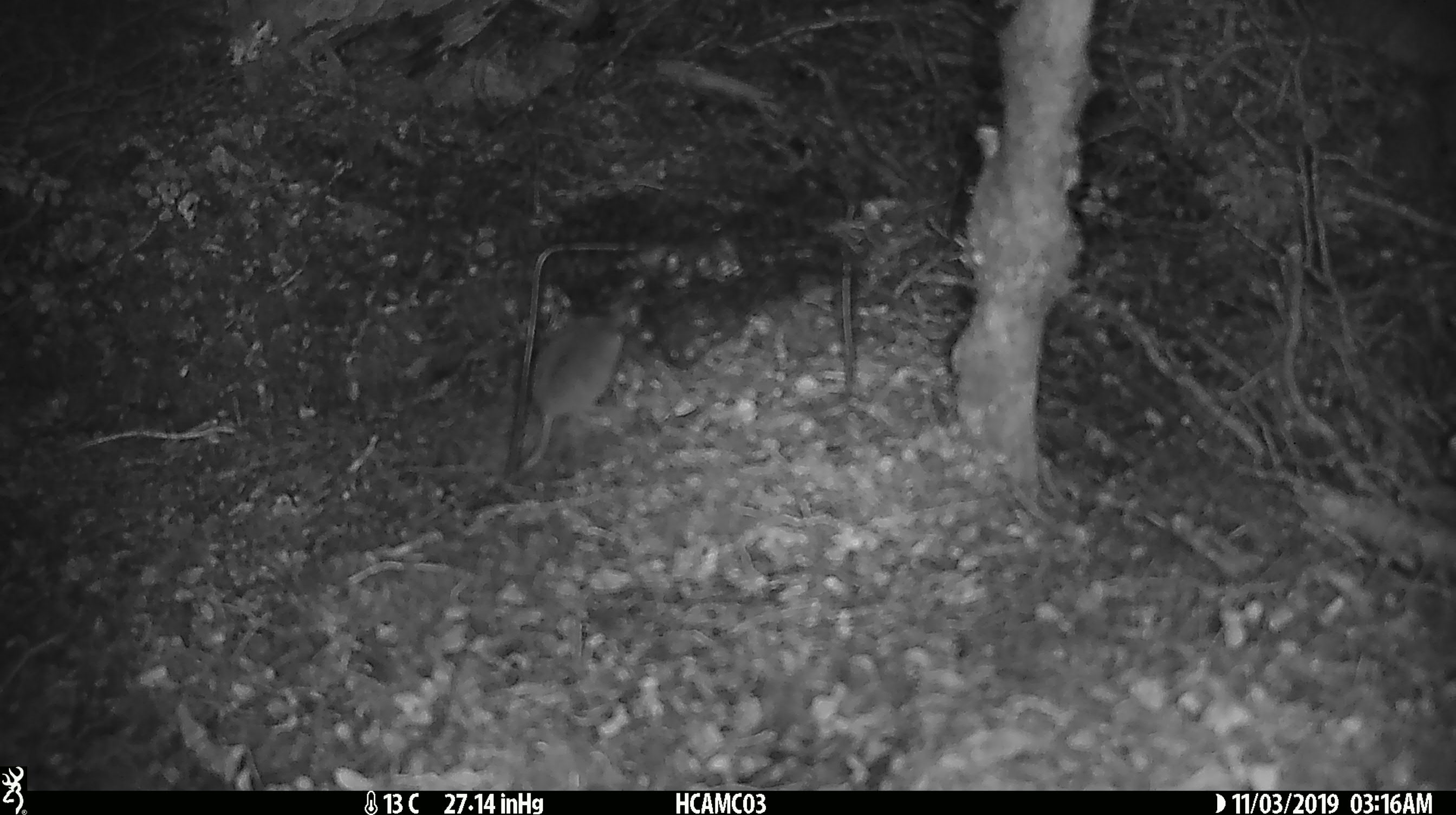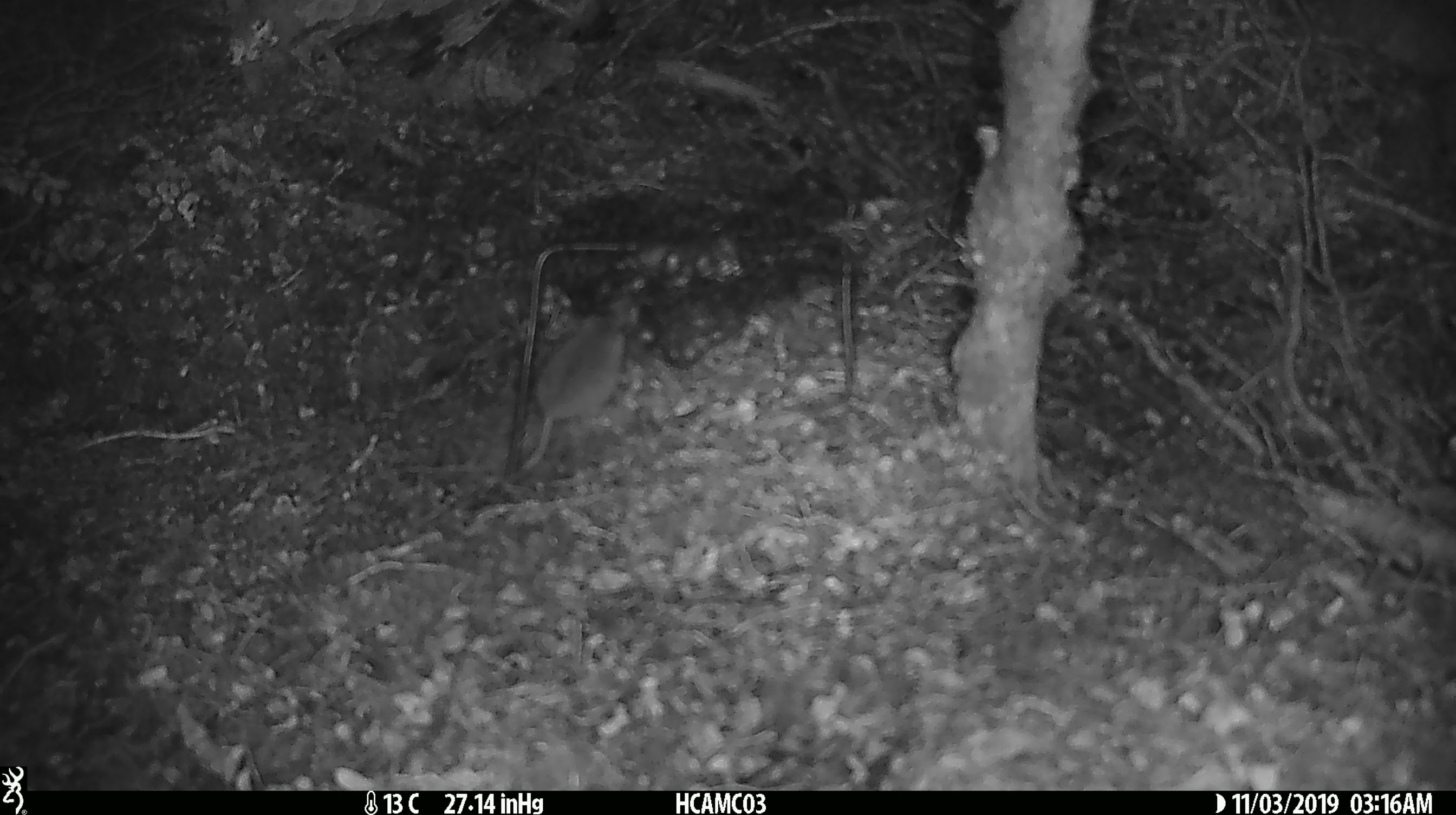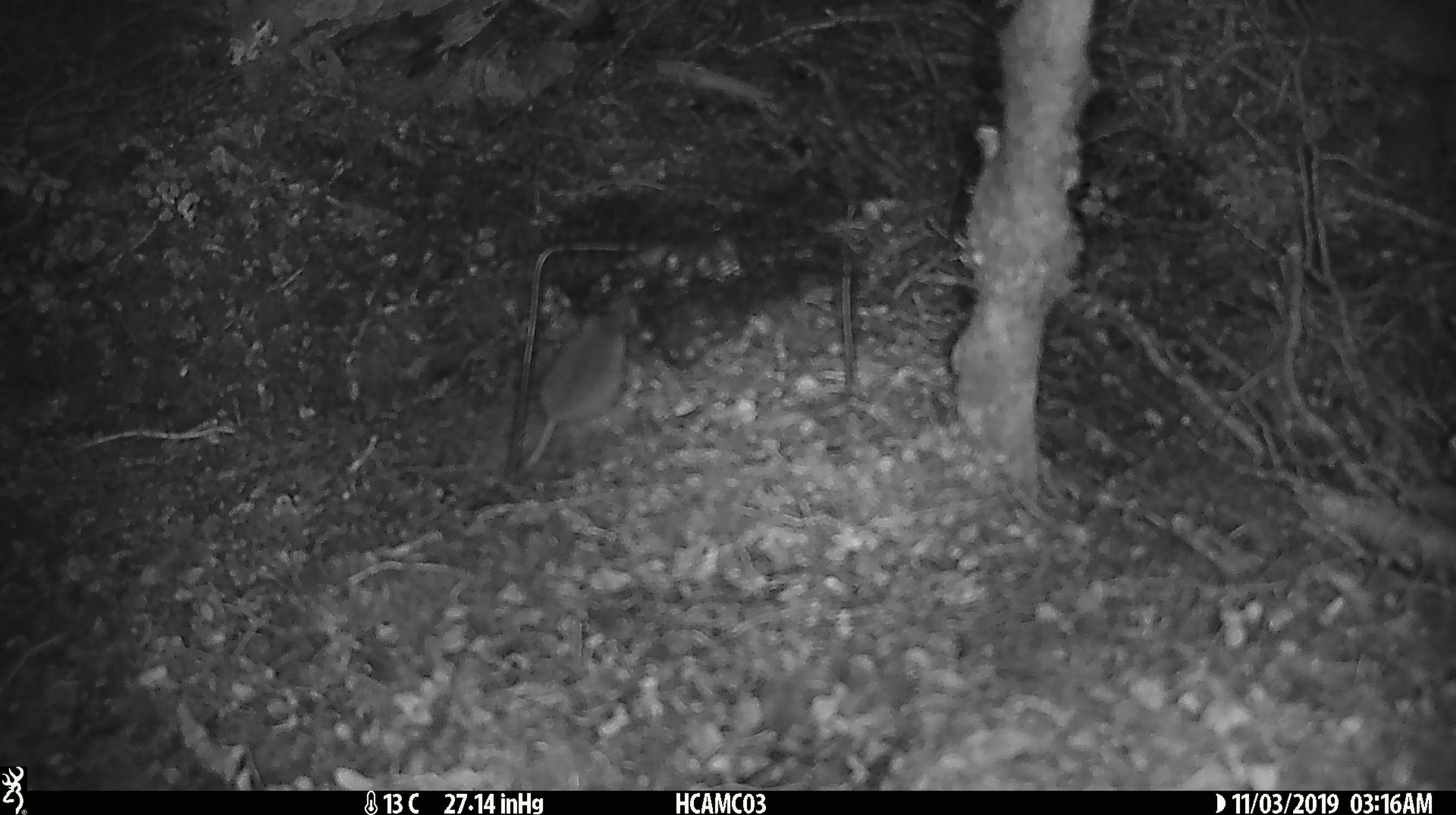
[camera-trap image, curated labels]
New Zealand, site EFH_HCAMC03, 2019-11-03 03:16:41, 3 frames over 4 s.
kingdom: Animalia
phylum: Chordata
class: Mammalia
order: Rodentia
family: Muridae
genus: Mus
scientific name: Mus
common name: mouse